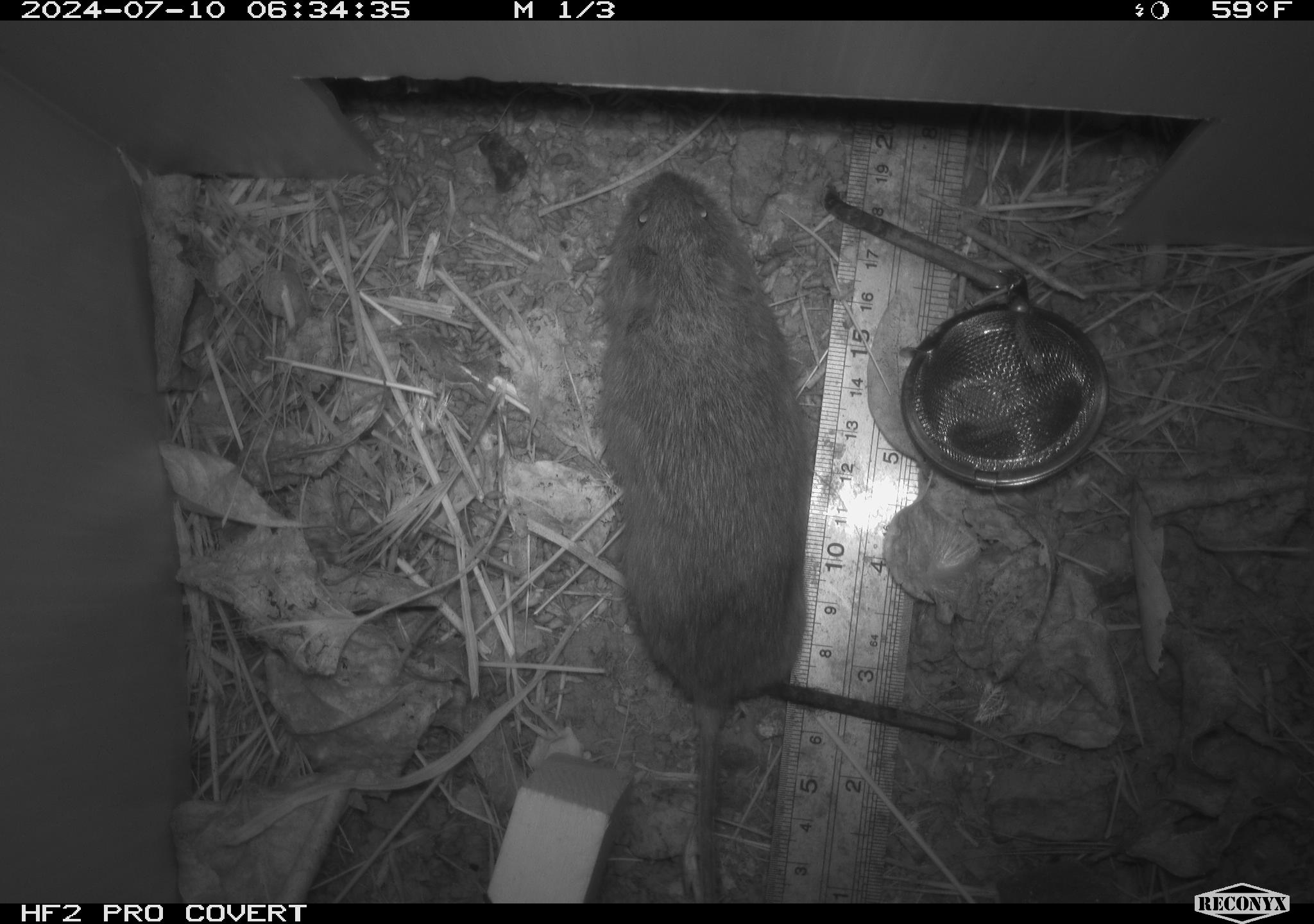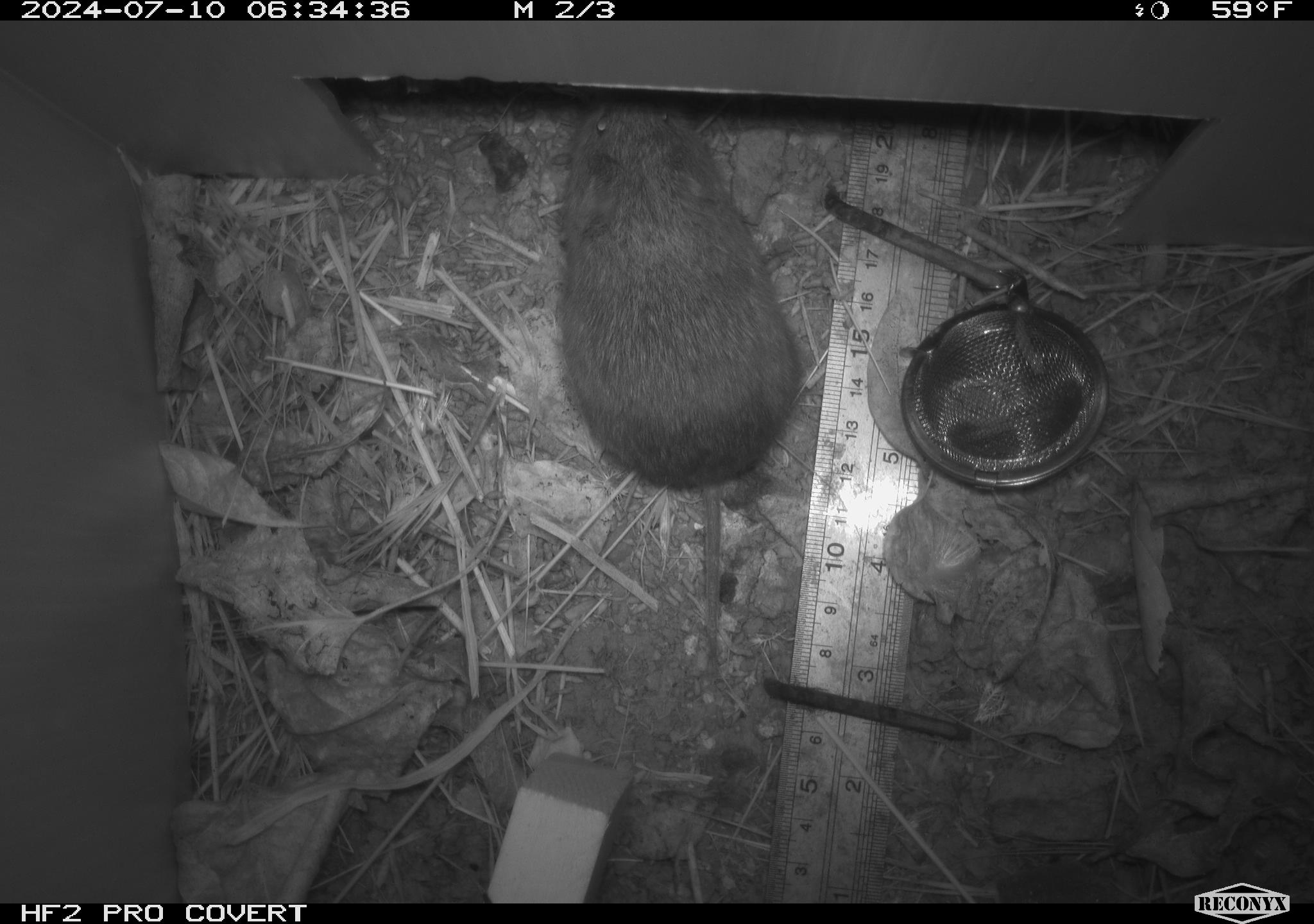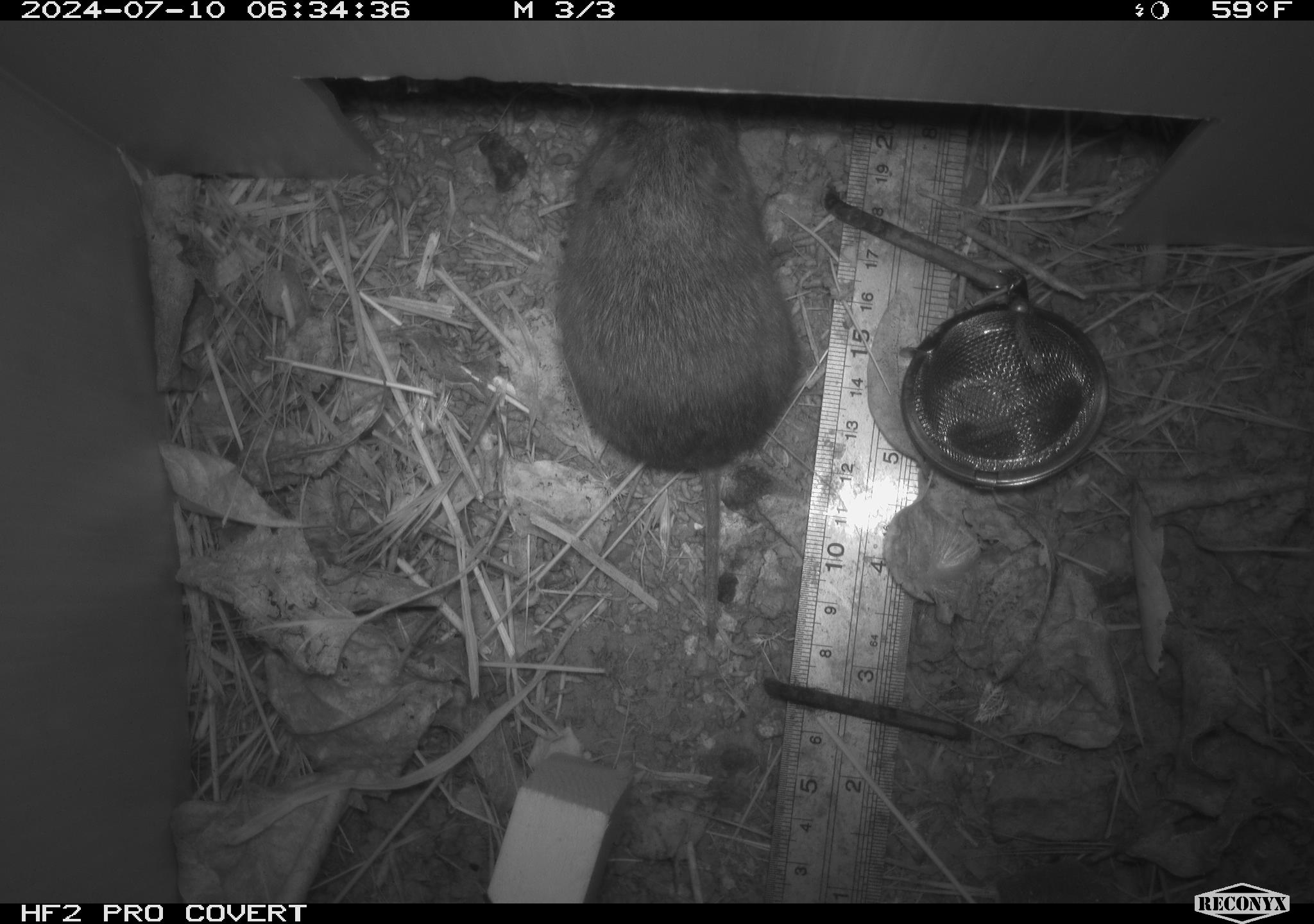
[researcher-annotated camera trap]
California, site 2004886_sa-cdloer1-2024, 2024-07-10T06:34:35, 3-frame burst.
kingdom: Animalia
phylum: Chordata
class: Mammalia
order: Rodentia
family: Cricetidae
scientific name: Arvicolinae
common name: voles, lemmings, and muskrats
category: arvicolinae subfamily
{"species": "arvicolinae subfamily (voles, lemmings, and muskrats) (Arvicolinae)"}